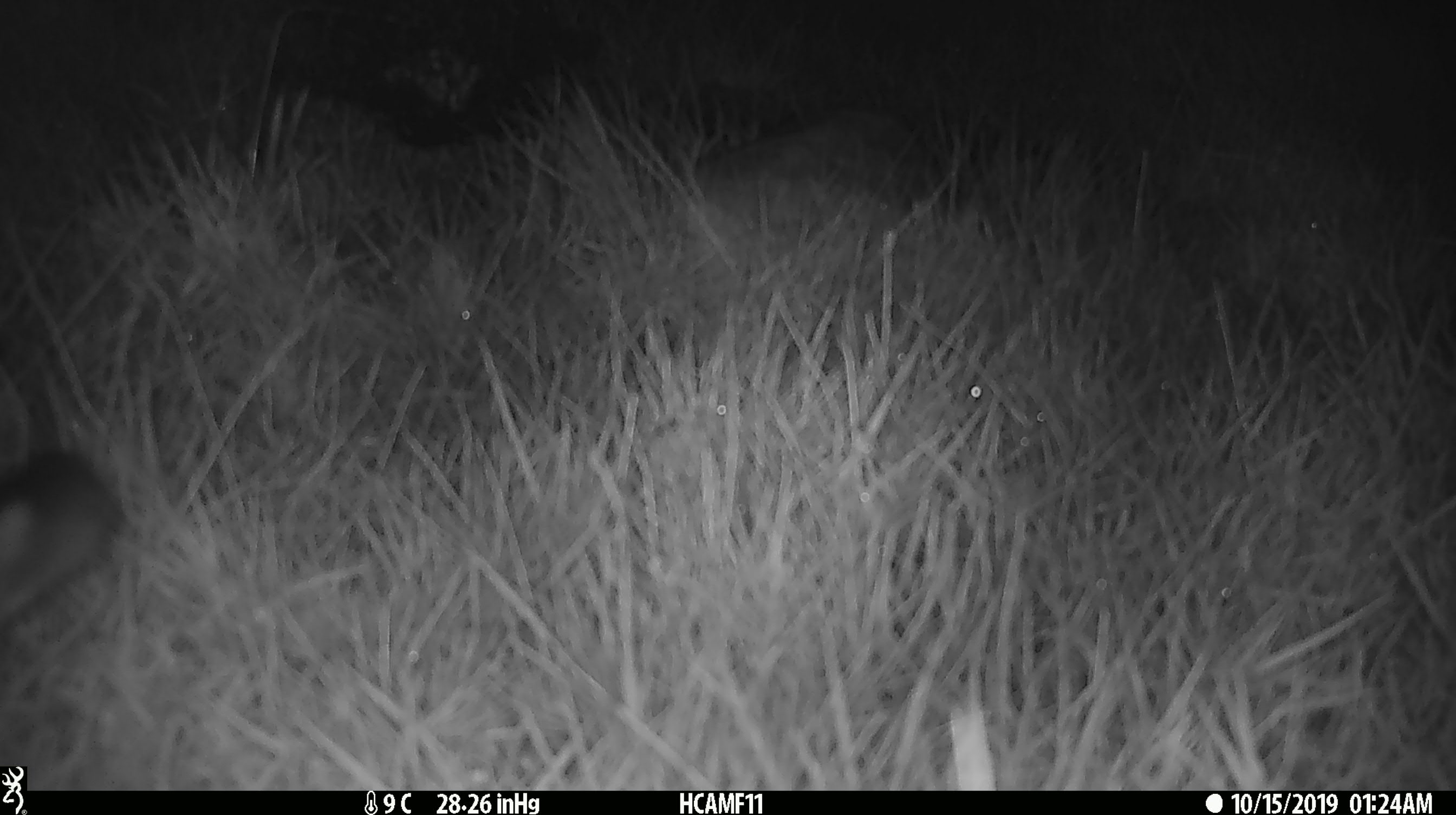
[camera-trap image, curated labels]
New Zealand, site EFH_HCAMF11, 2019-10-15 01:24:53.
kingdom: Animalia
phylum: Chordata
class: Mammalia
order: Rodentia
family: Muridae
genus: Mus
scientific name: Mus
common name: mouse